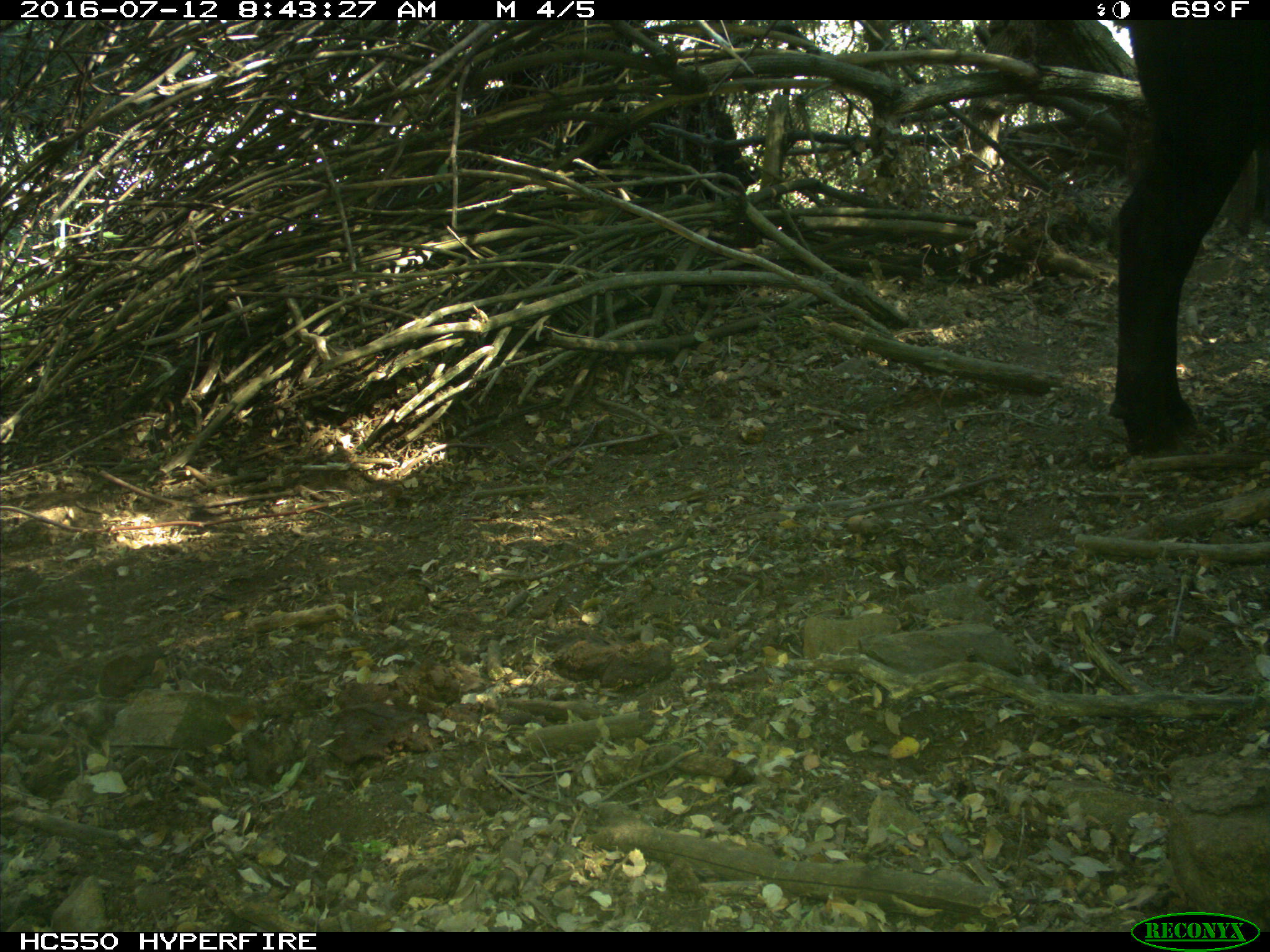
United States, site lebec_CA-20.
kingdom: Animalia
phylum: Chordata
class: Mammalia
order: Artiodactyla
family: Bovidae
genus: Bos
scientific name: Bos taurus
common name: domestic cow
Bos taurus (domestic cow).